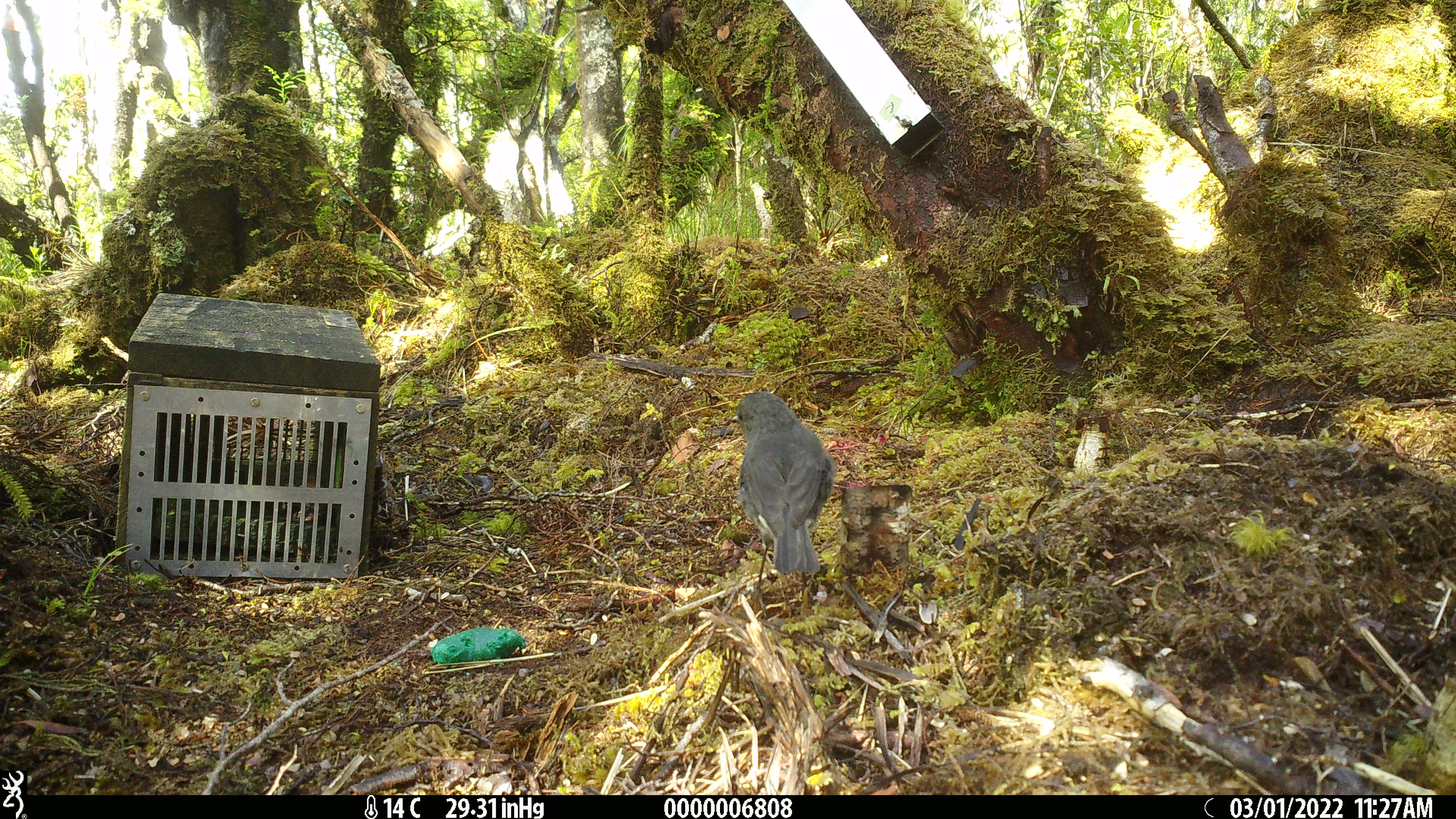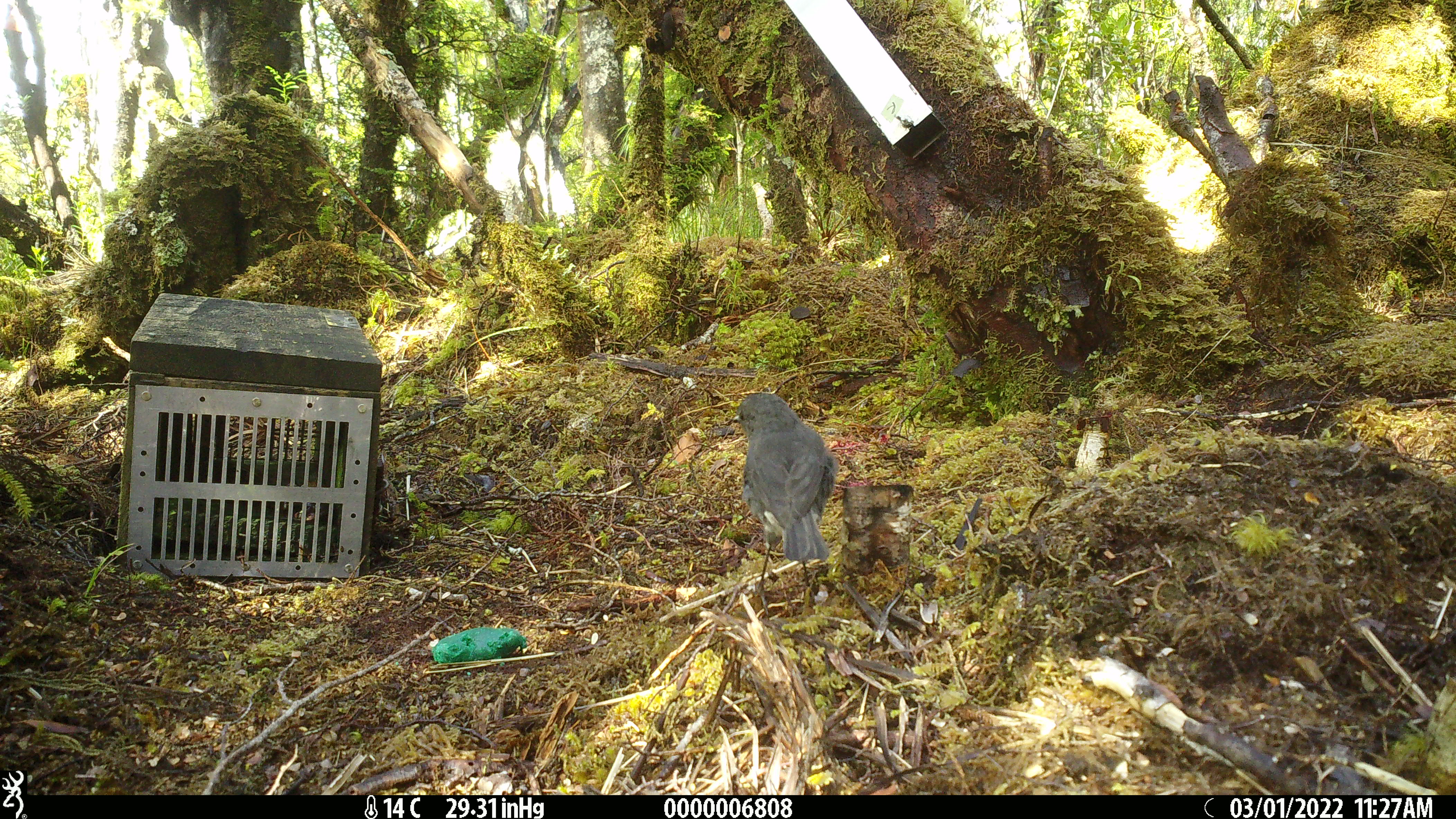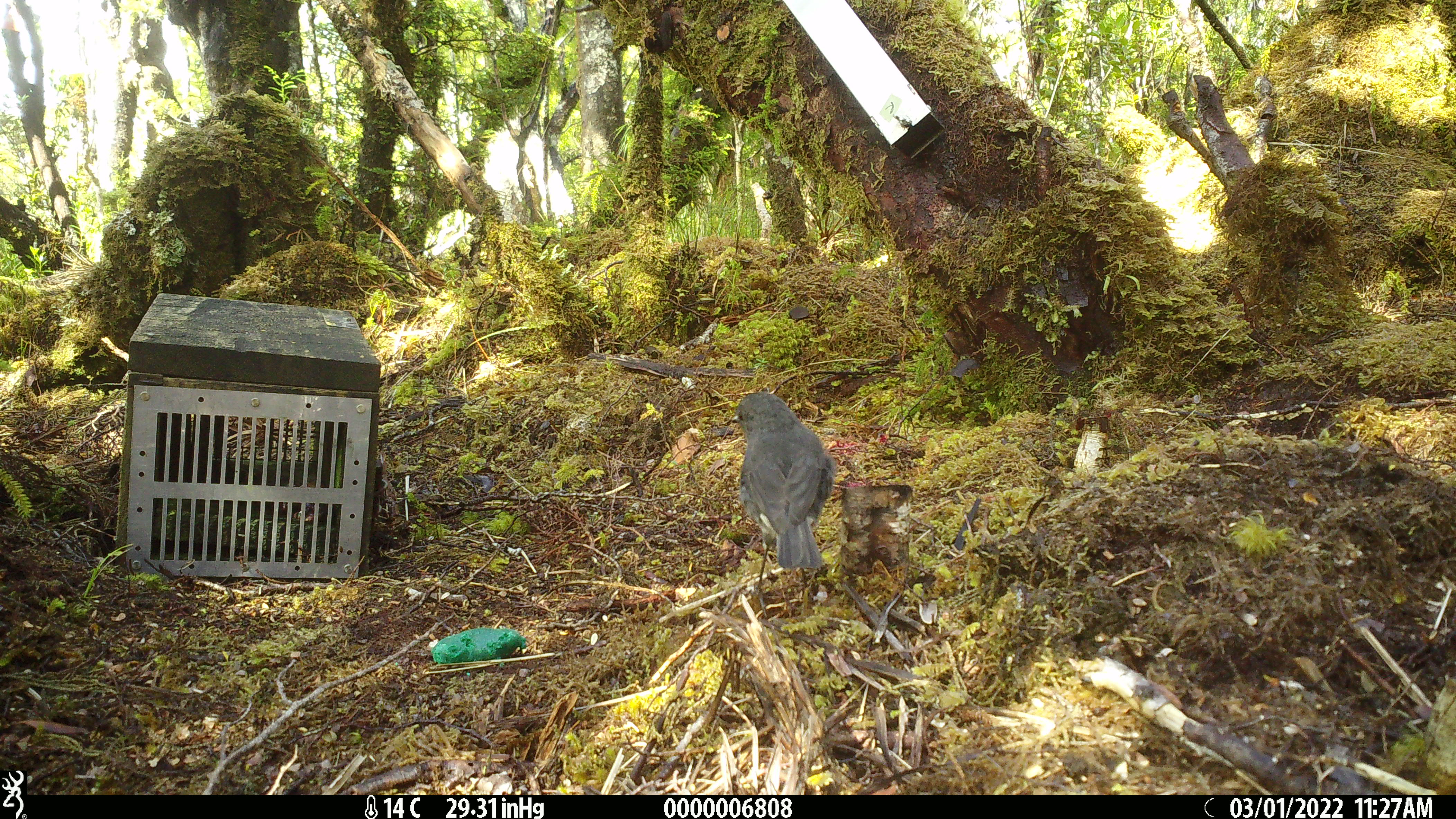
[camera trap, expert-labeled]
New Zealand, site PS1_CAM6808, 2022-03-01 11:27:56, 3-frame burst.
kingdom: Animalia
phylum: Chordata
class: Aves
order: Passeriformes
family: Petroicidae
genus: Petroica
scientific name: Petroica australis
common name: new zealand robin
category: robin